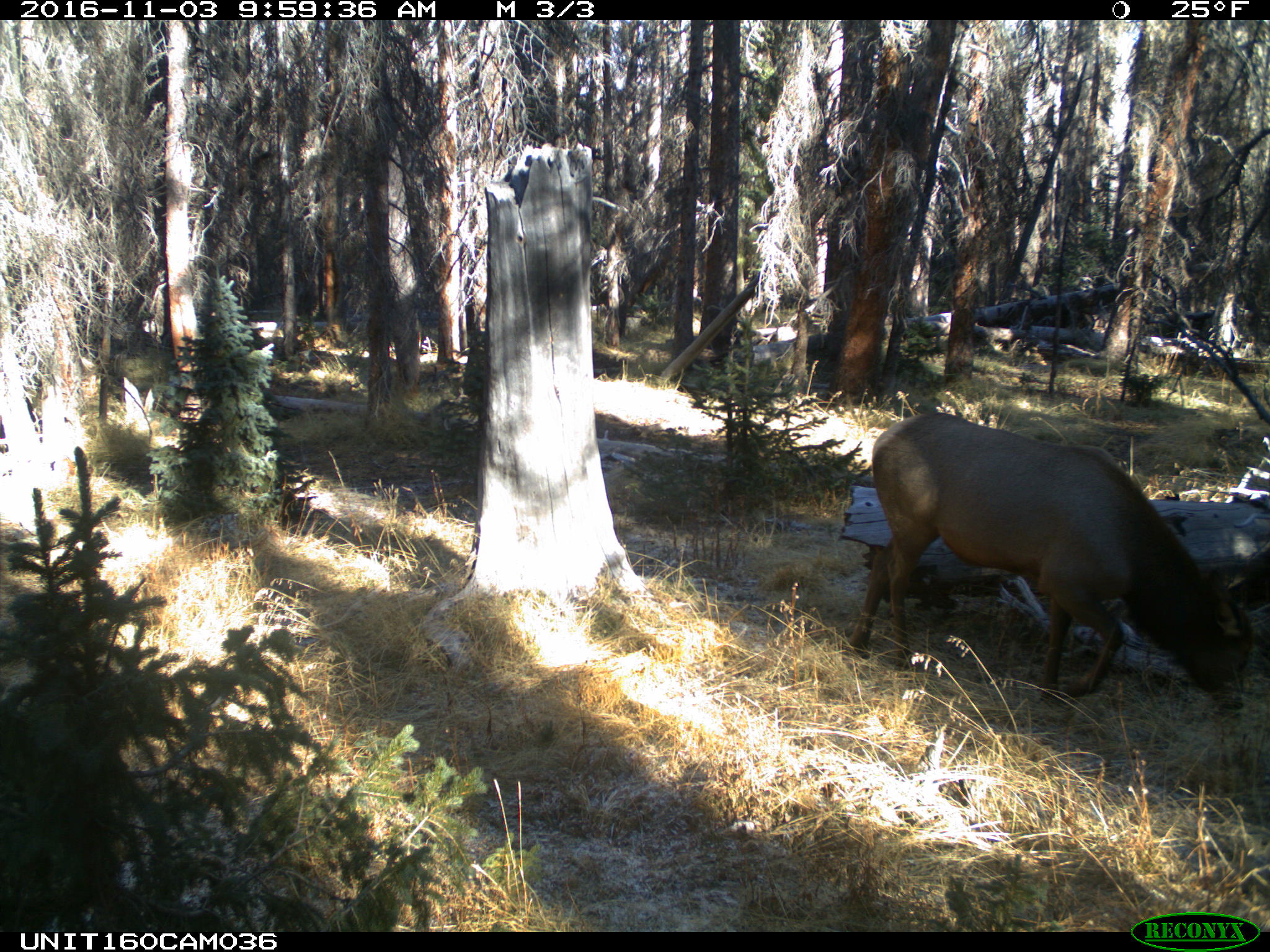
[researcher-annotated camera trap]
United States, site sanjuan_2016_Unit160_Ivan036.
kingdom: Animalia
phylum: Chordata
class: Mammalia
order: Artiodactyla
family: Cervidae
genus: Cervus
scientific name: Cervus elaphus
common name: red deer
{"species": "Cervus elaphus (red deer)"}